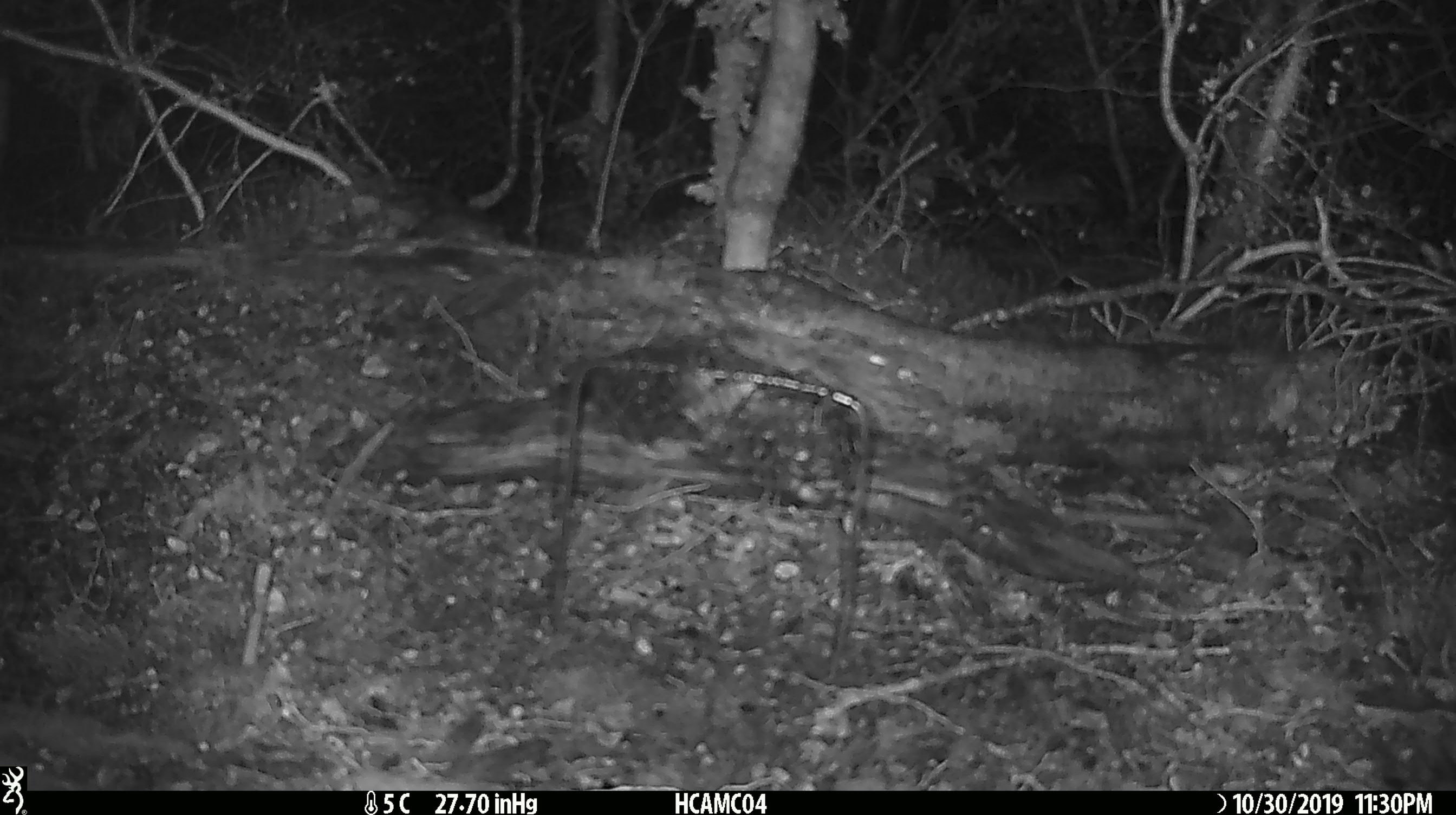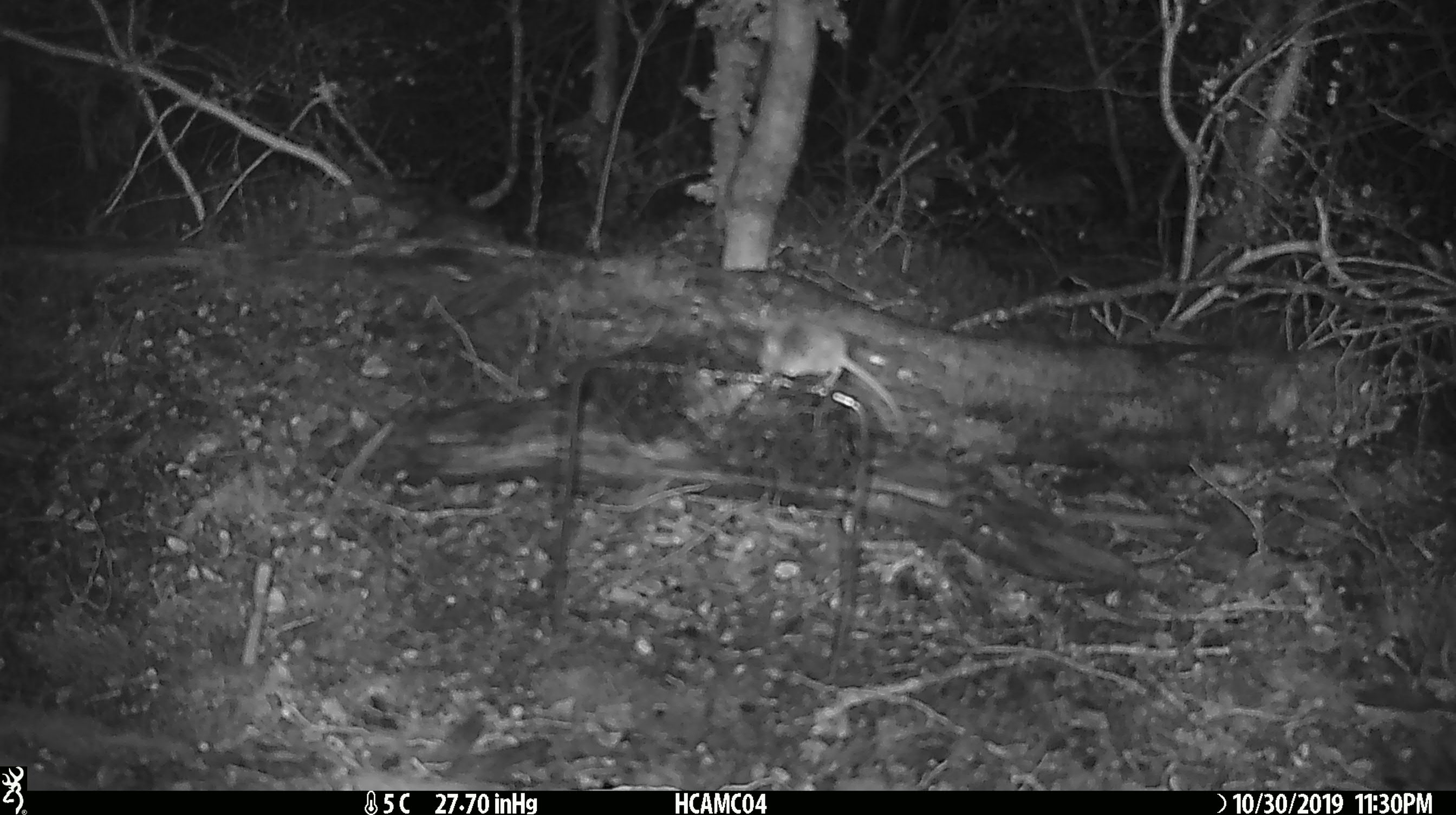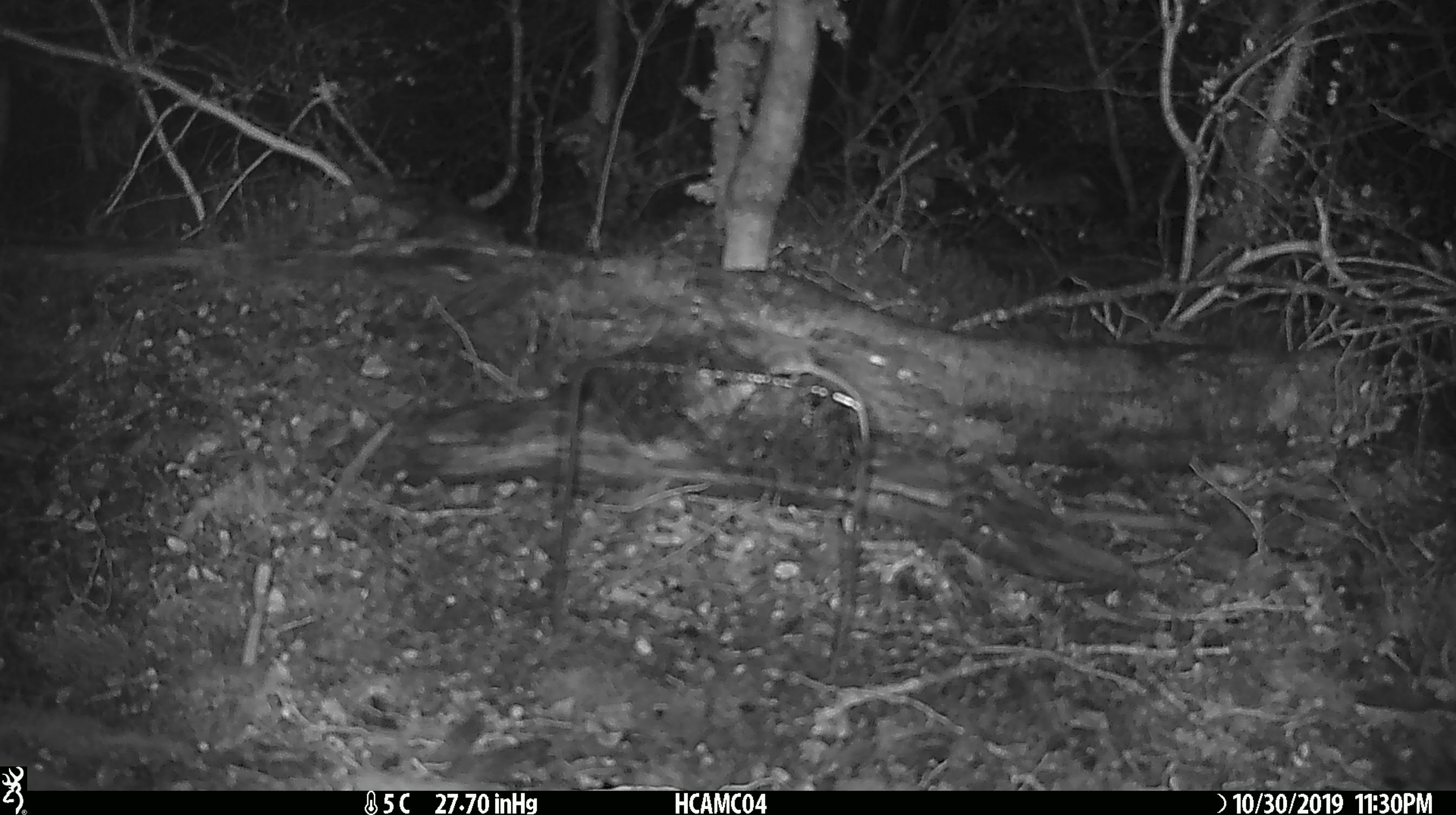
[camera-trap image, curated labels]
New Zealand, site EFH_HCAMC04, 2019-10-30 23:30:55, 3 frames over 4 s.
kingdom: Animalia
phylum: Chordata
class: Mammalia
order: Rodentia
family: Muridae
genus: Mus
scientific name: Mus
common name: mouse